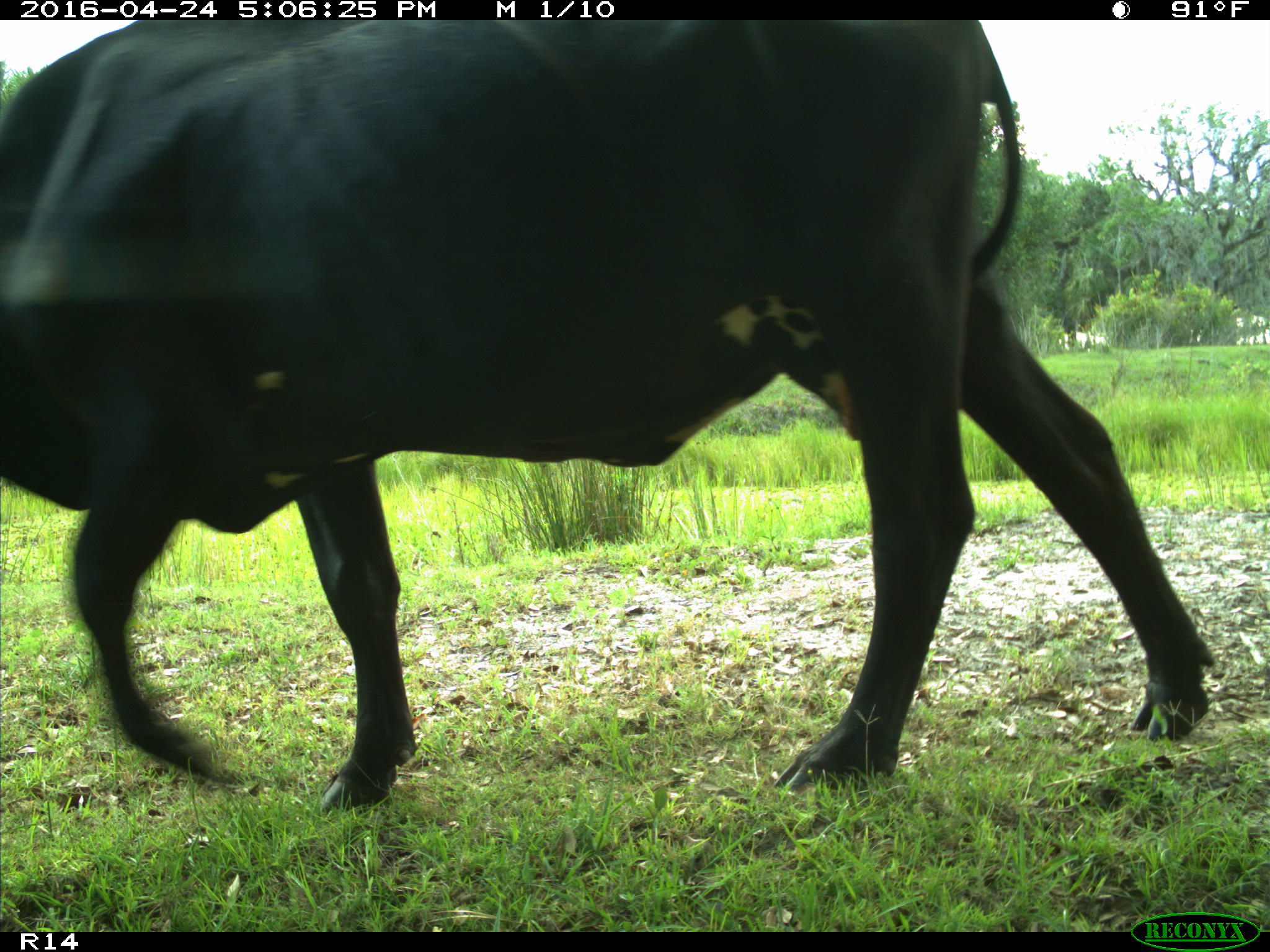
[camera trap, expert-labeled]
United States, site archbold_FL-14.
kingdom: Animalia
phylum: Chordata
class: Mammalia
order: Artiodactyla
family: Bovidae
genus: Bos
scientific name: Bos taurus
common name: domestic cow